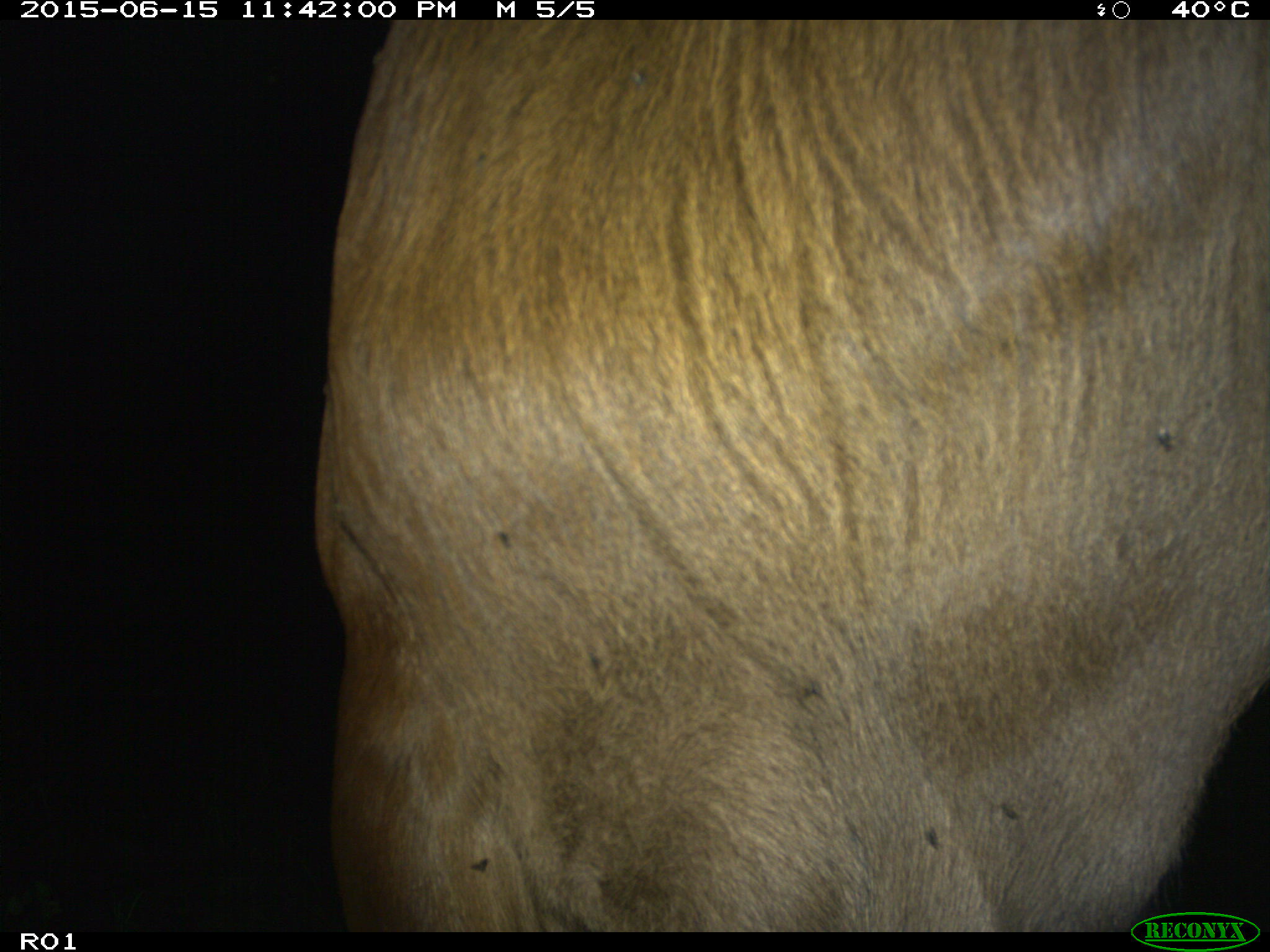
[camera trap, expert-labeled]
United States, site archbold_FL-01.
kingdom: Animalia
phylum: Chordata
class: Mammalia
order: Artiodactyla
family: Bovidae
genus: Bos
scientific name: Bos taurus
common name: domestic cow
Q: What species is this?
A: Bos taurus (domestic cow).